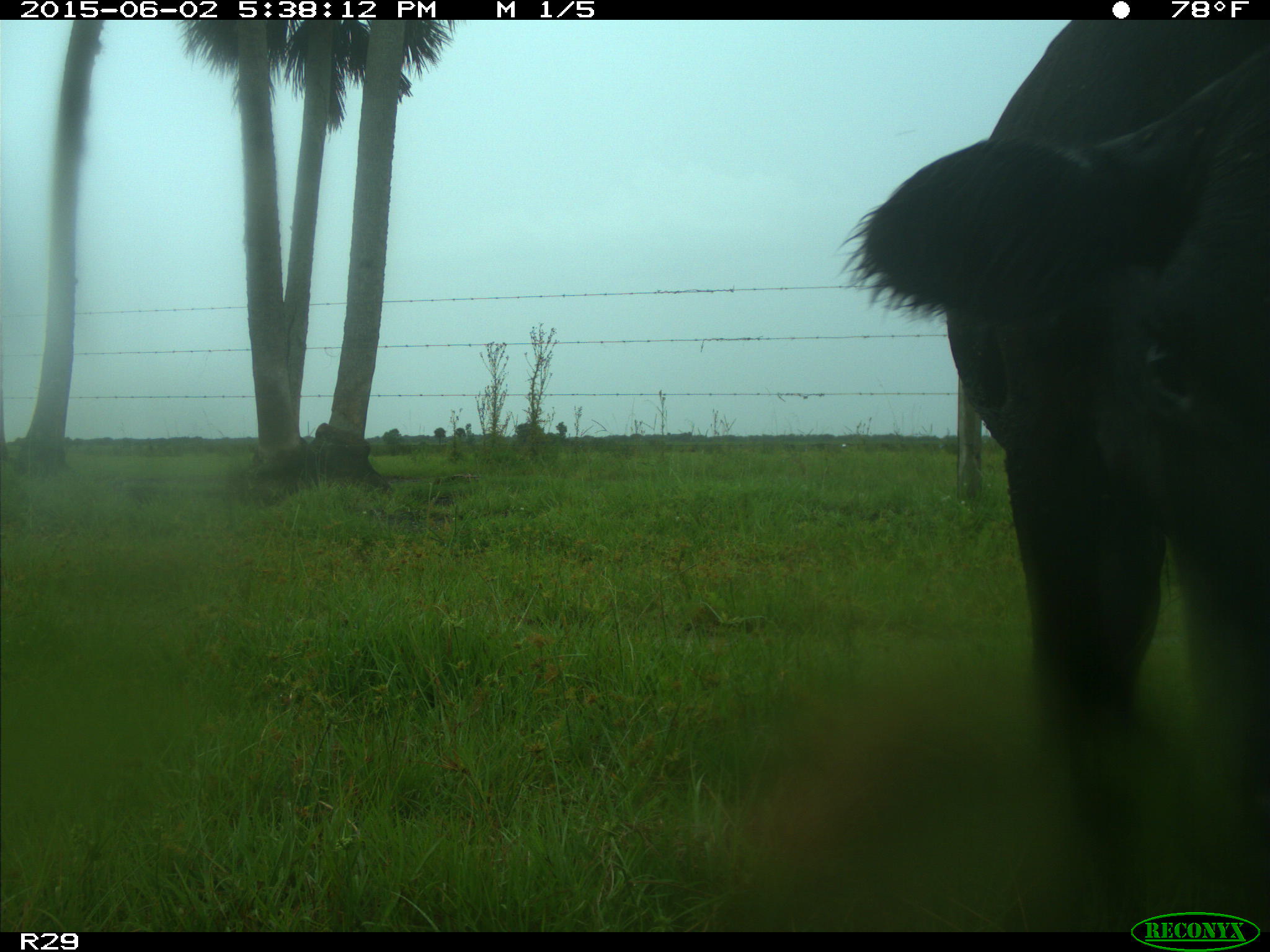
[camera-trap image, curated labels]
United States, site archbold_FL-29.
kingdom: Animalia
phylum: Chordata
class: Mammalia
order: Artiodactyla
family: Bovidae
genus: Bos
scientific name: Bos taurus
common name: domestic cow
Bos taurus (domestic cow).